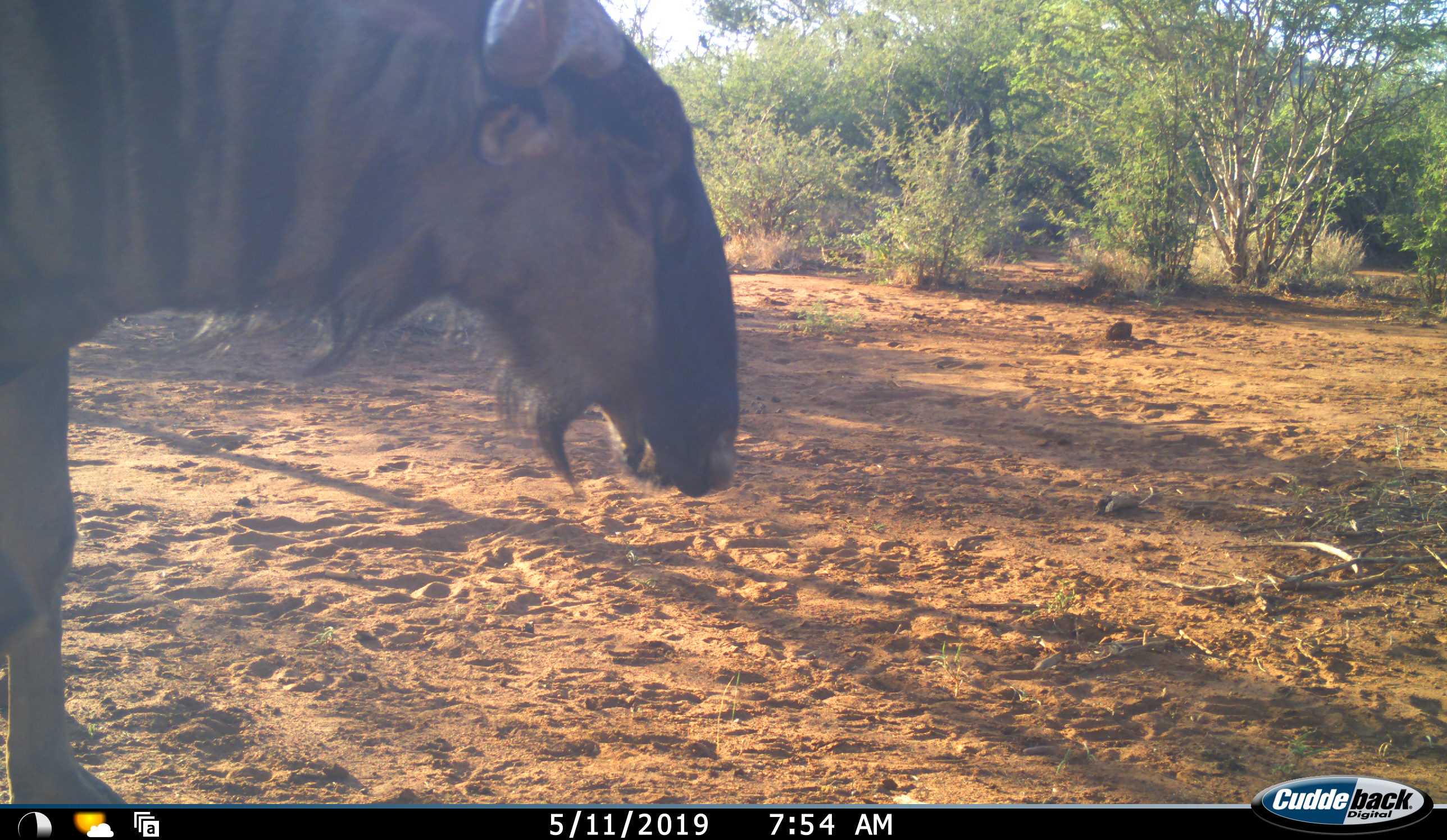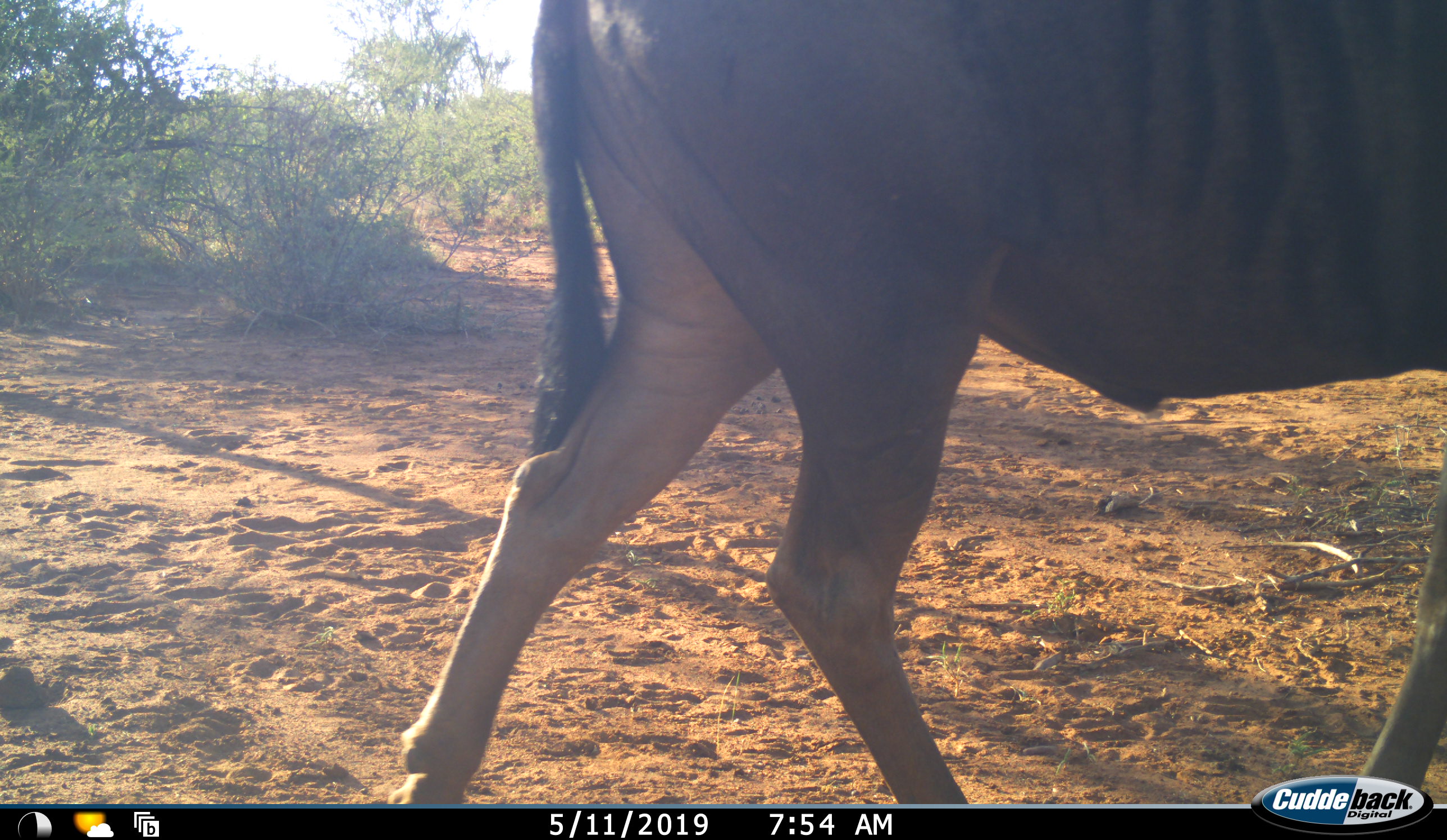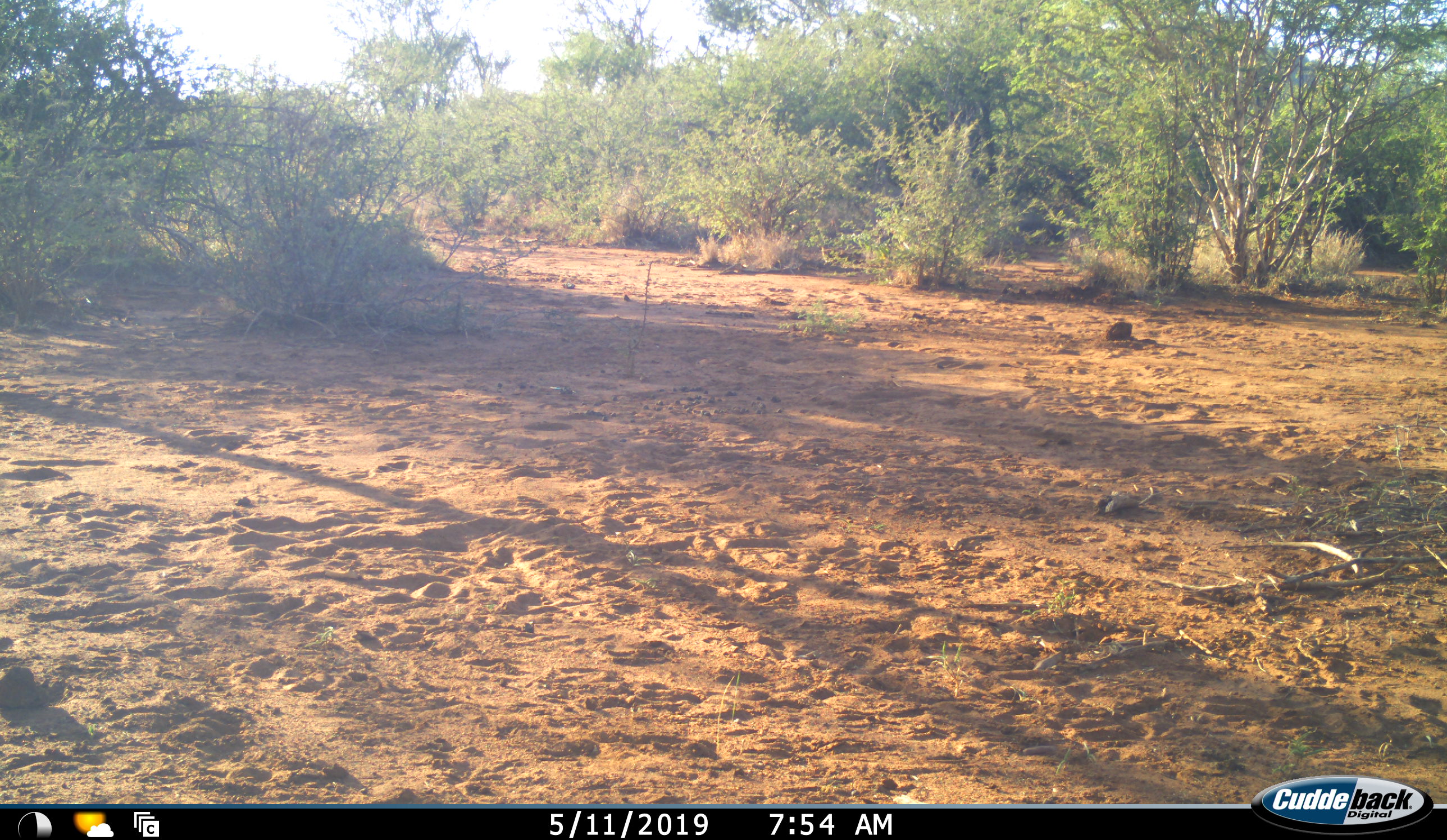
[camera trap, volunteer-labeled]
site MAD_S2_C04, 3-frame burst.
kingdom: Animalia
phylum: Chordata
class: Mammalia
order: Artiodactyla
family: Bovidae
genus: Connochaetes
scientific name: Connochaetes taurinus taurinus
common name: blue wildebeest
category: wildebeestblue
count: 1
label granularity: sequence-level